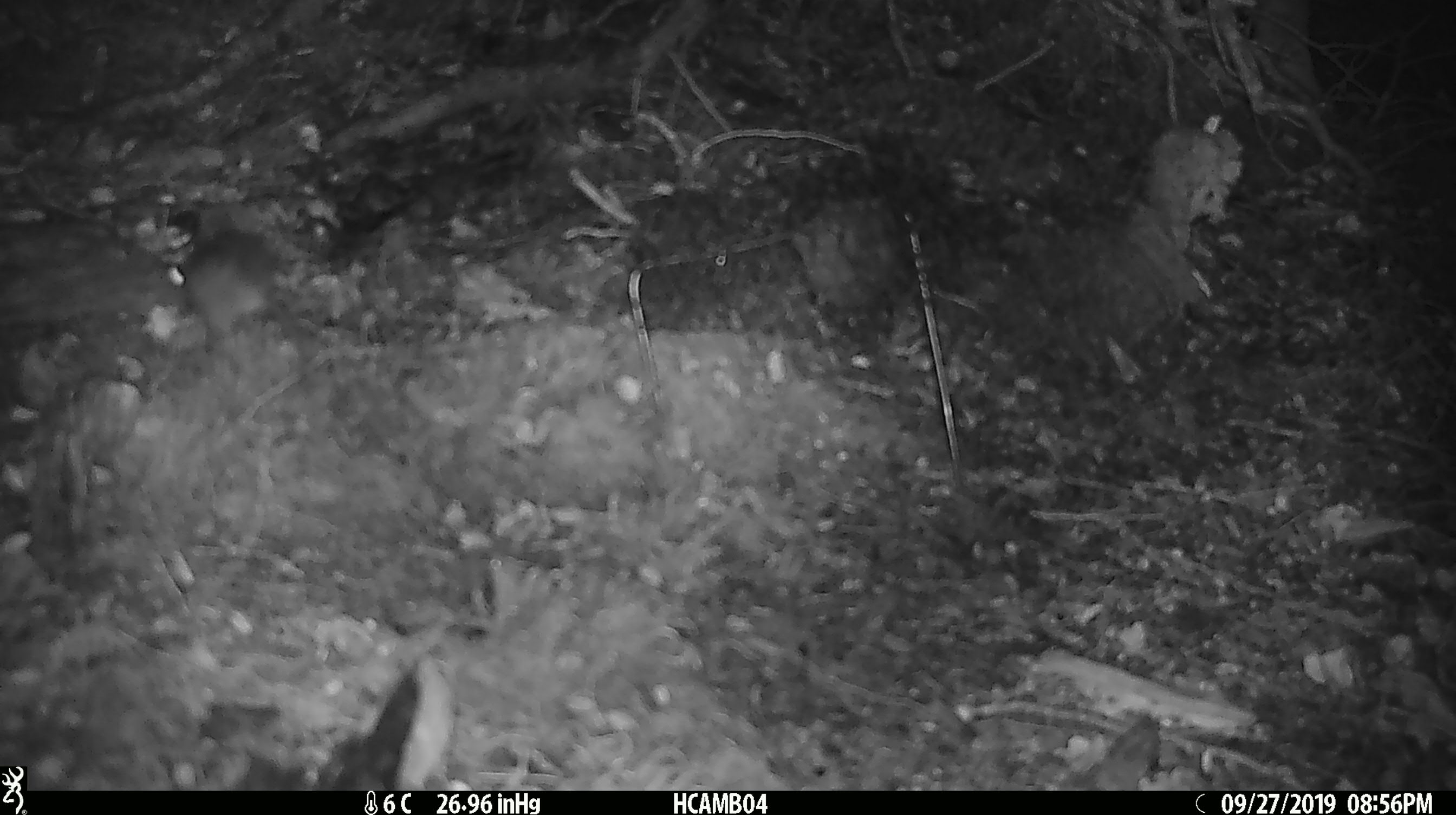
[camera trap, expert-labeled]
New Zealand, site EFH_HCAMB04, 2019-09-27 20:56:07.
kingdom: Animalia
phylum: Chordata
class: Mammalia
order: Rodentia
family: Muridae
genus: Mus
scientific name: Mus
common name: mouse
Mouse (Mus).